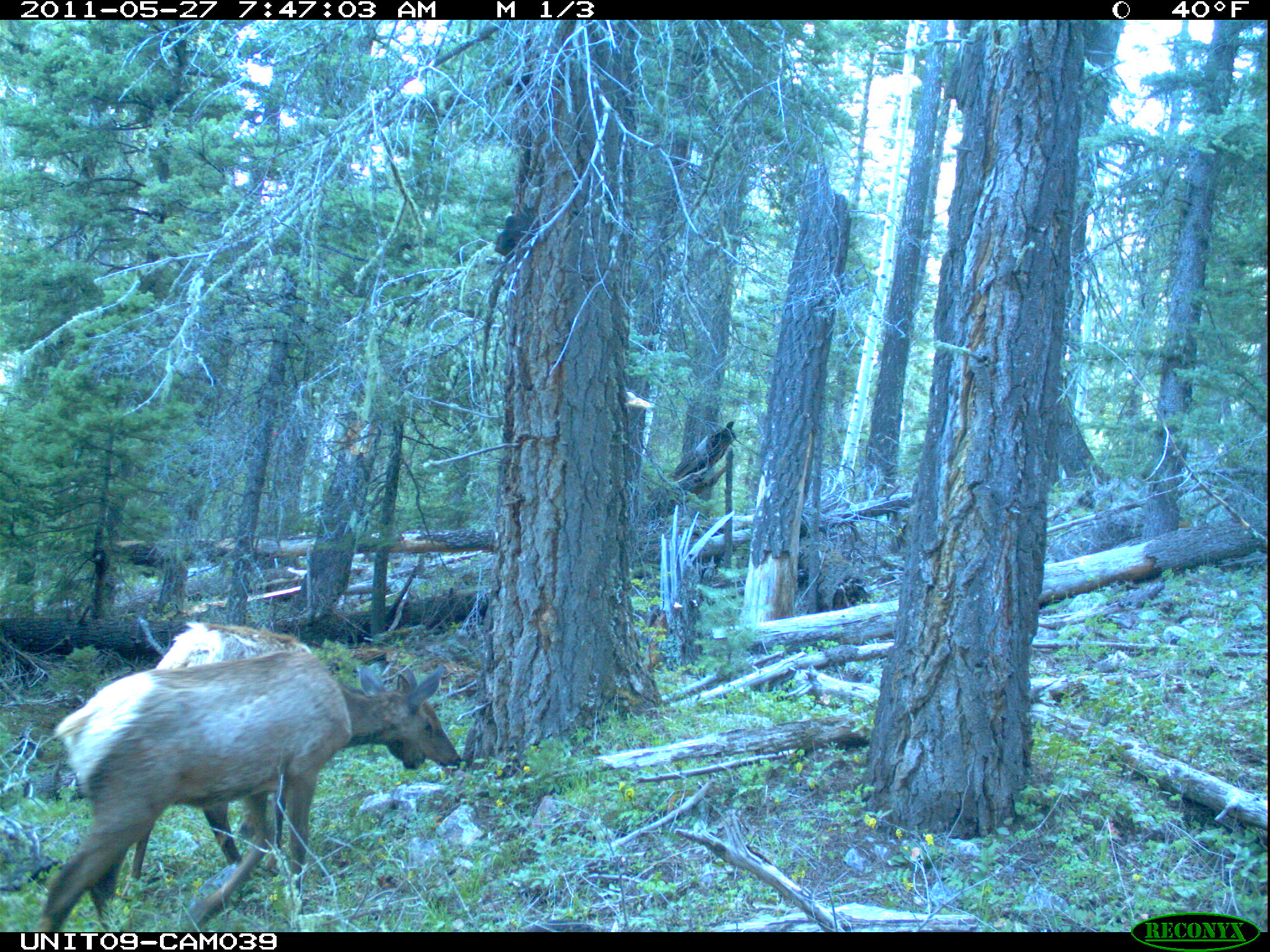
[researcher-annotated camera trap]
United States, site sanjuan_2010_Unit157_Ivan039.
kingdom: Animalia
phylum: Chordata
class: Mammalia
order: Artiodactyla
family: Cervidae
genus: Cervus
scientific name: Cervus elaphus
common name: red deer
Cervus elaphus (red deer).